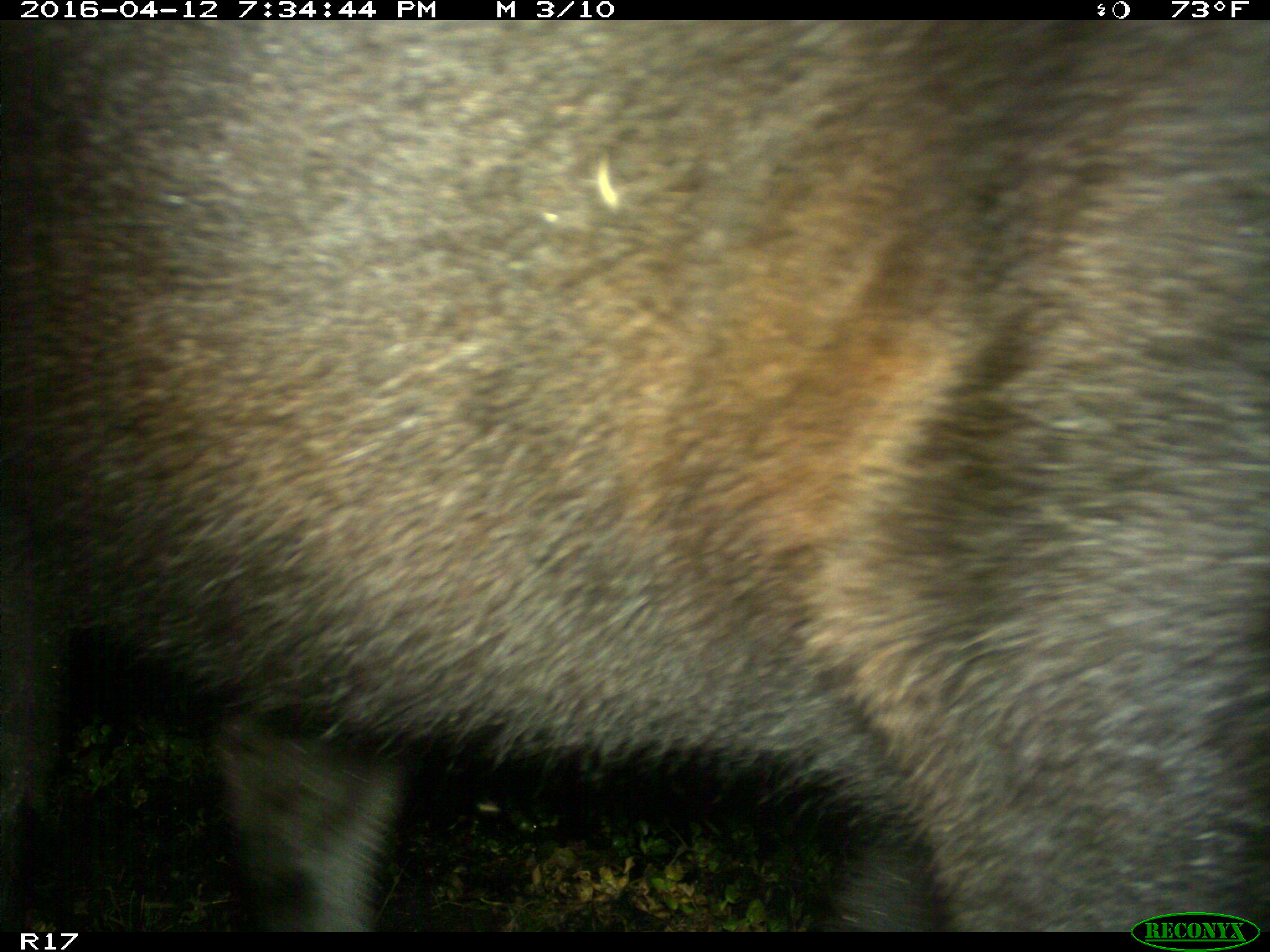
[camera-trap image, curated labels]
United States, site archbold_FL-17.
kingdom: Animalia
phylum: Chordata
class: Mammalia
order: Artiodactyla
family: Bovidae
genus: Bos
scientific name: Bos taurus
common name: domestic cow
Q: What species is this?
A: Bos taurus (domestic cow).